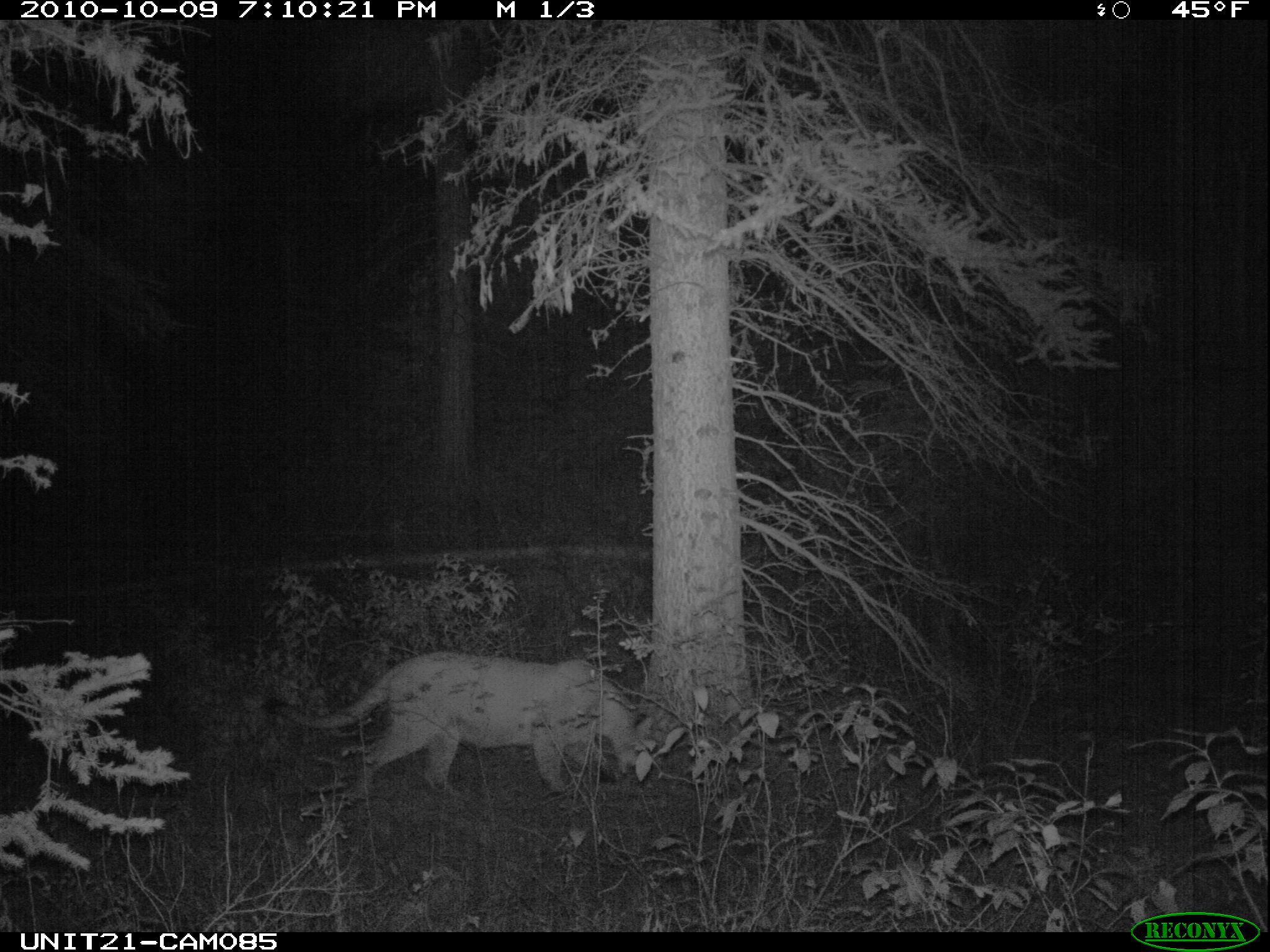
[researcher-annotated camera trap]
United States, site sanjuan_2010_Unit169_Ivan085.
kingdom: Animalia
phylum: Chordata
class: Mammalia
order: Carnivora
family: Felidae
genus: Puma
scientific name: Puma concolor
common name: mountain lion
Puma concolor (mountain lion).